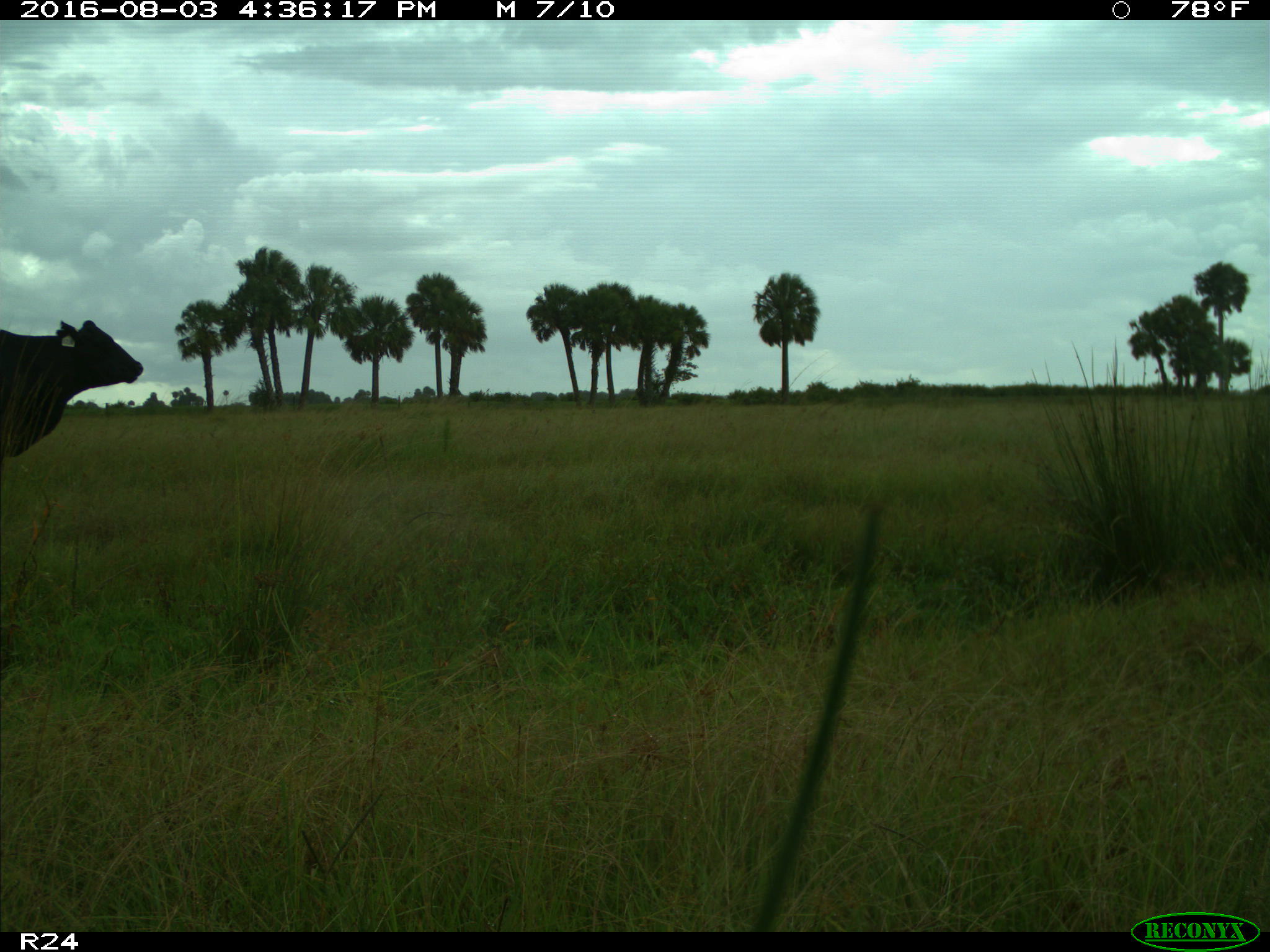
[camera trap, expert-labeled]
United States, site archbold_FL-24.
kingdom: Animalia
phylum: Chordata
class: Mammalia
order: Artiodactyla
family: Bovidae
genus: Bos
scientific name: Bos taurus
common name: domestic cow